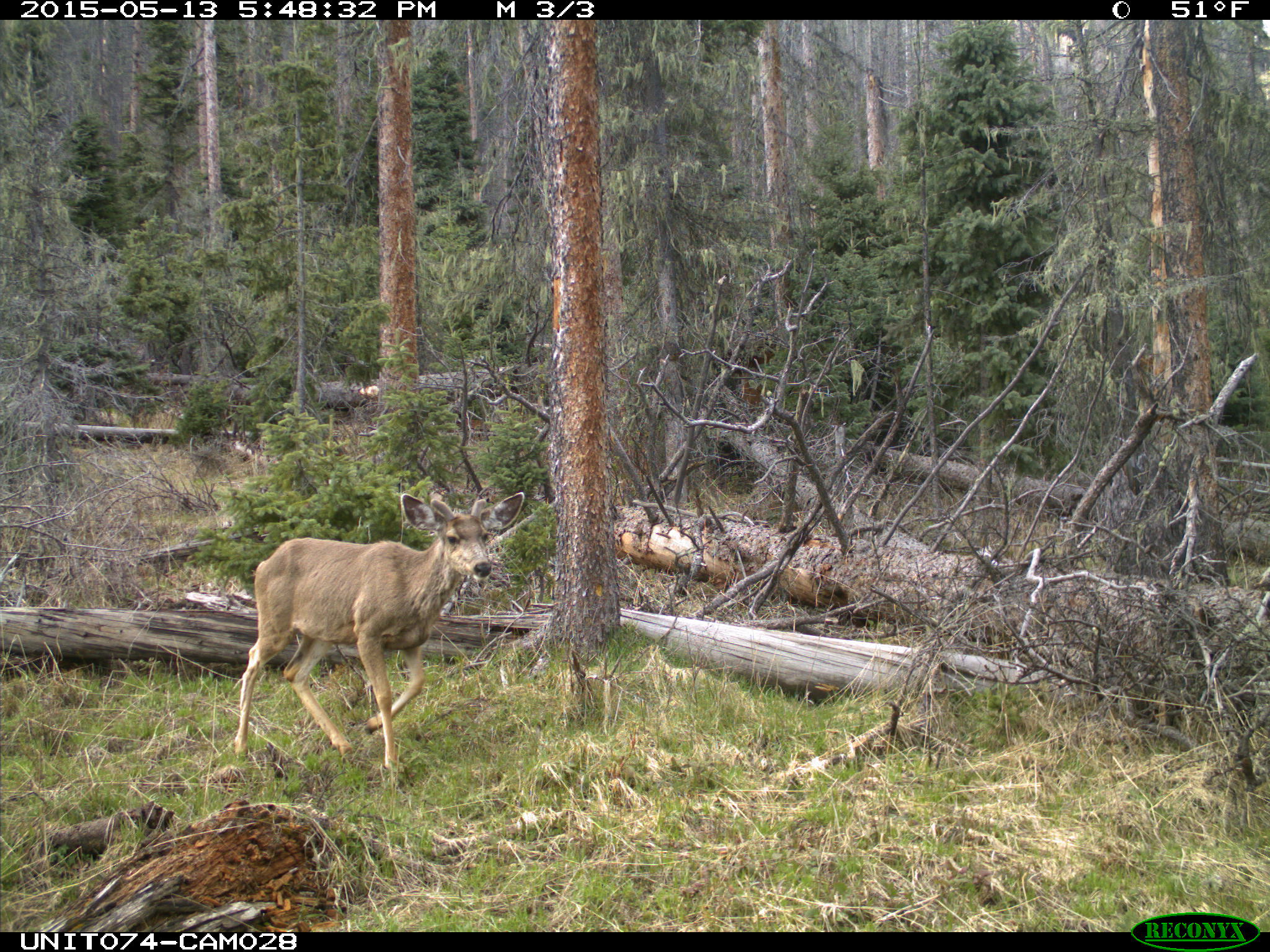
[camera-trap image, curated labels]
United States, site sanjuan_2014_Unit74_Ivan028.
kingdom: Animalia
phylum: Chordata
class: Mammalia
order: Artiodactyla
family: Cervidae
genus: Odocoileus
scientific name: Odocoileus hemionus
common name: mule deer